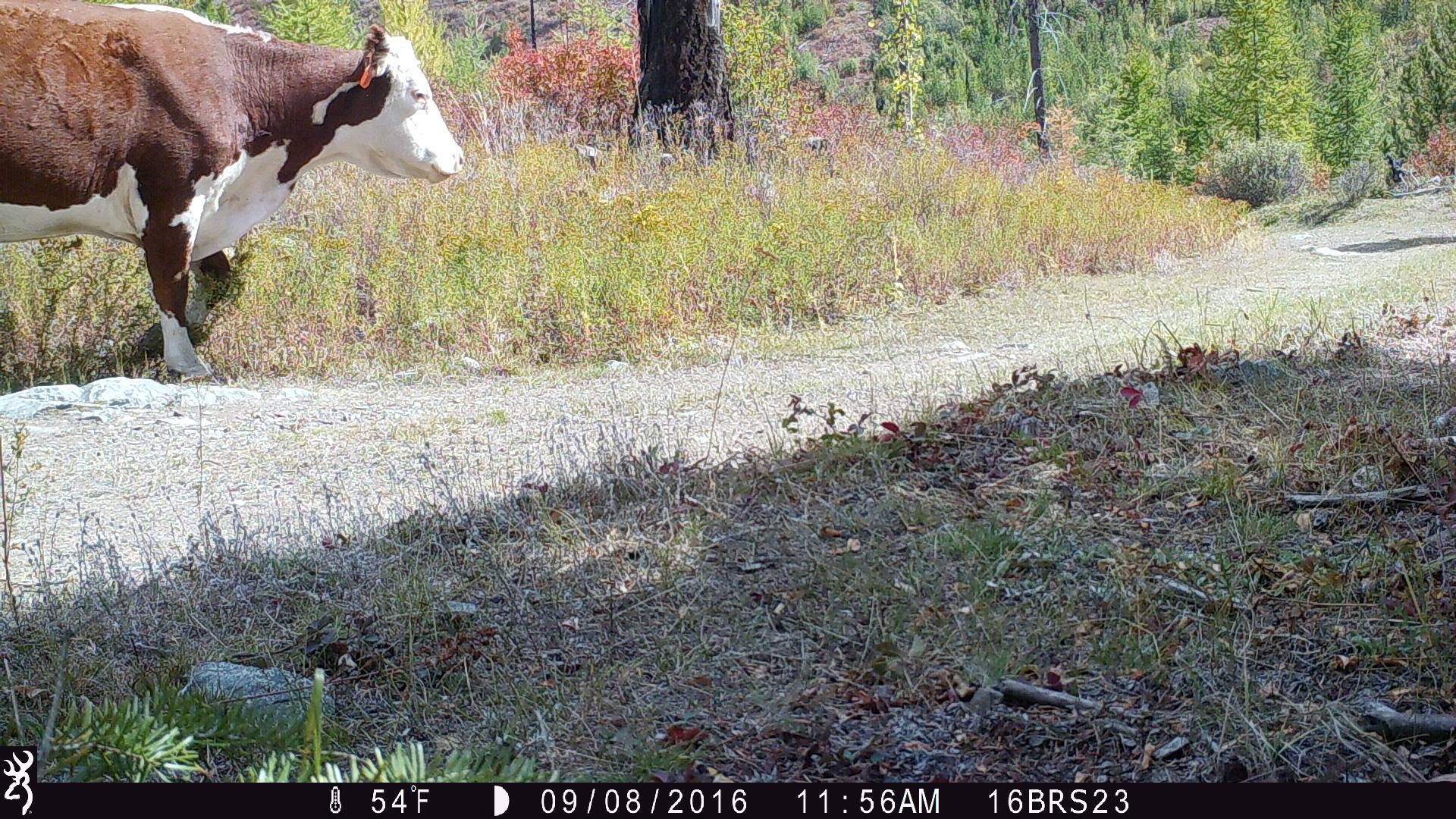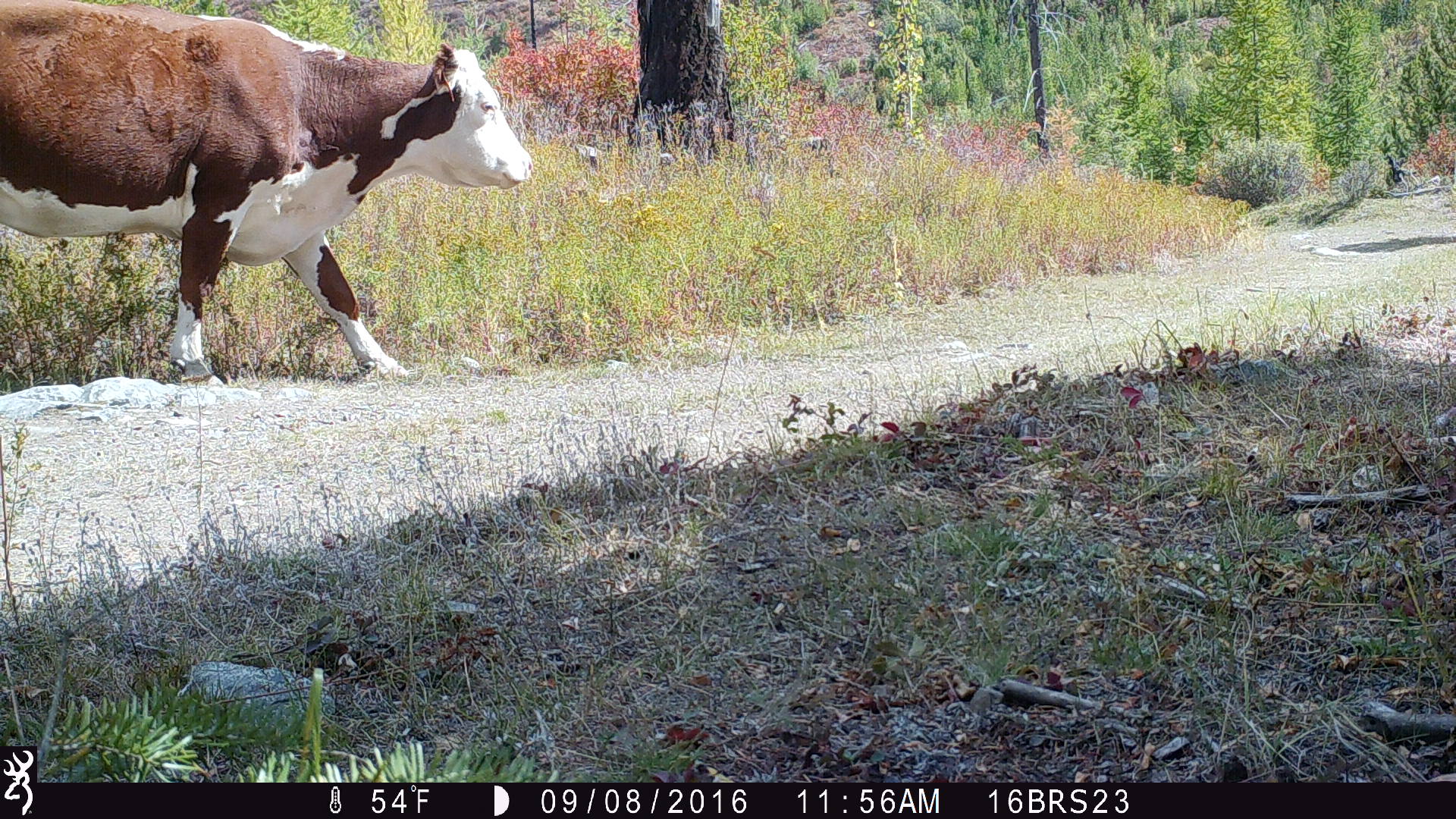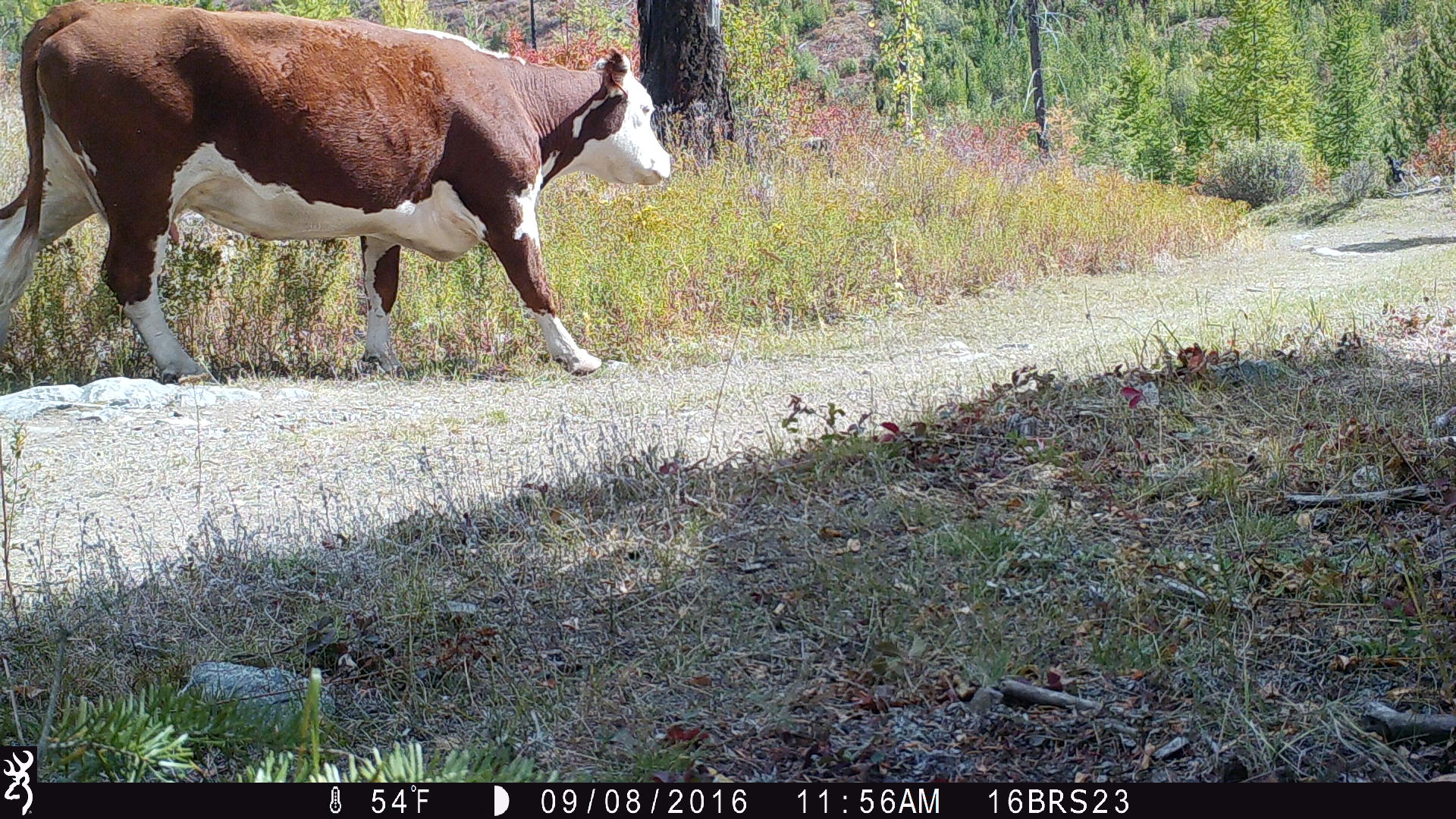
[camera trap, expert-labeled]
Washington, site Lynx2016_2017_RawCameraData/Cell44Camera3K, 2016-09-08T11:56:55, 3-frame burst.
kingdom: Animalia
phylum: Chordata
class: Mammalia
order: Artiodactyla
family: Bovidae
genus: Bos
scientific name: Bos taurus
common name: domestic cattle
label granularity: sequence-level